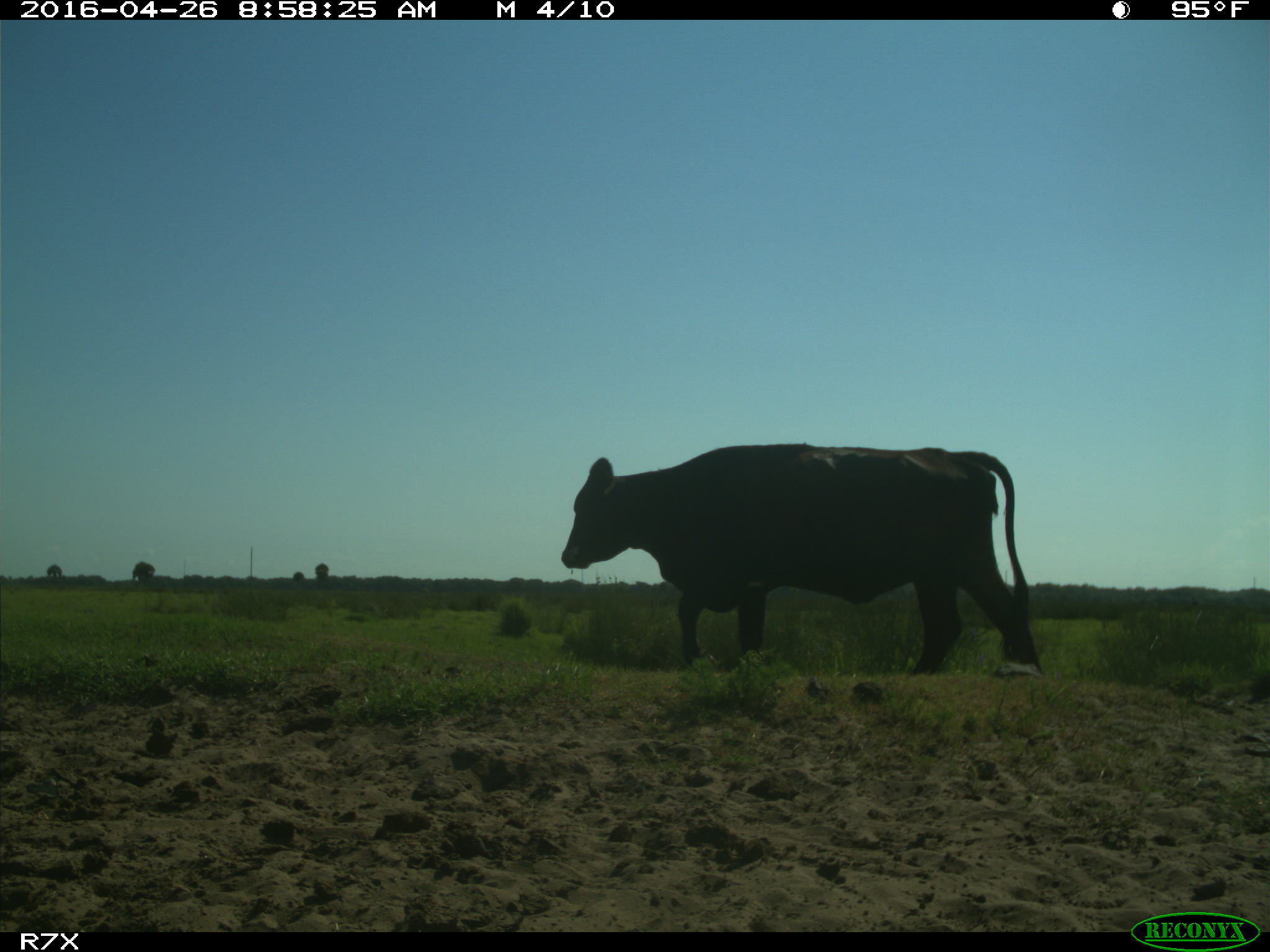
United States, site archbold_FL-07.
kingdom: Animalia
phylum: Chordata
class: Mammalia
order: Artiodactyla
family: Bovidae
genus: Bos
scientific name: Bos taurus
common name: domestic cow